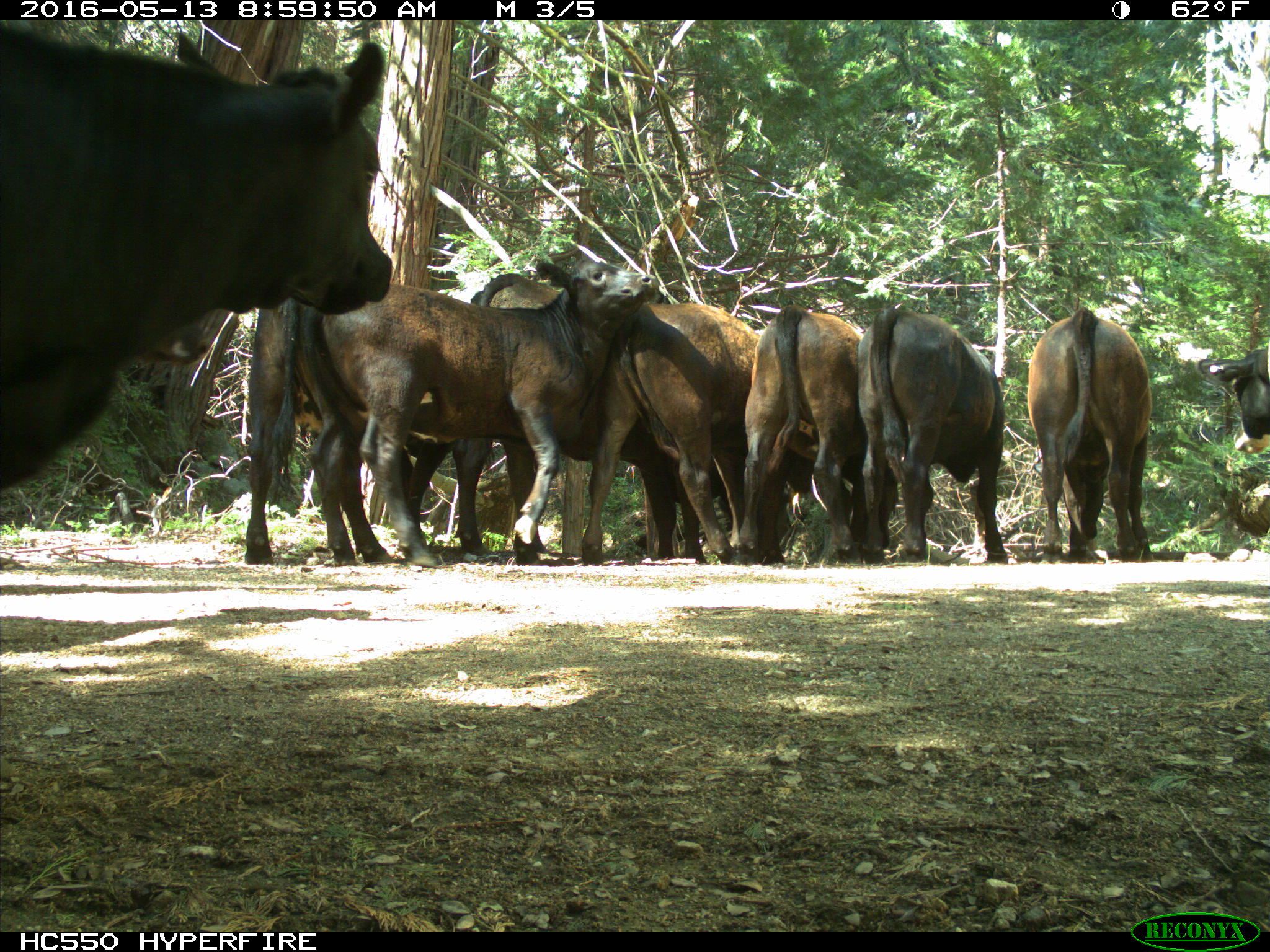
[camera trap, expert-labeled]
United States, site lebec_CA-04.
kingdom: Animalia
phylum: Chordata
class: Mammalia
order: Artiodactyla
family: Bovidae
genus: Bos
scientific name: Bos taurus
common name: domestic cow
Bos taurus (domestic cow).